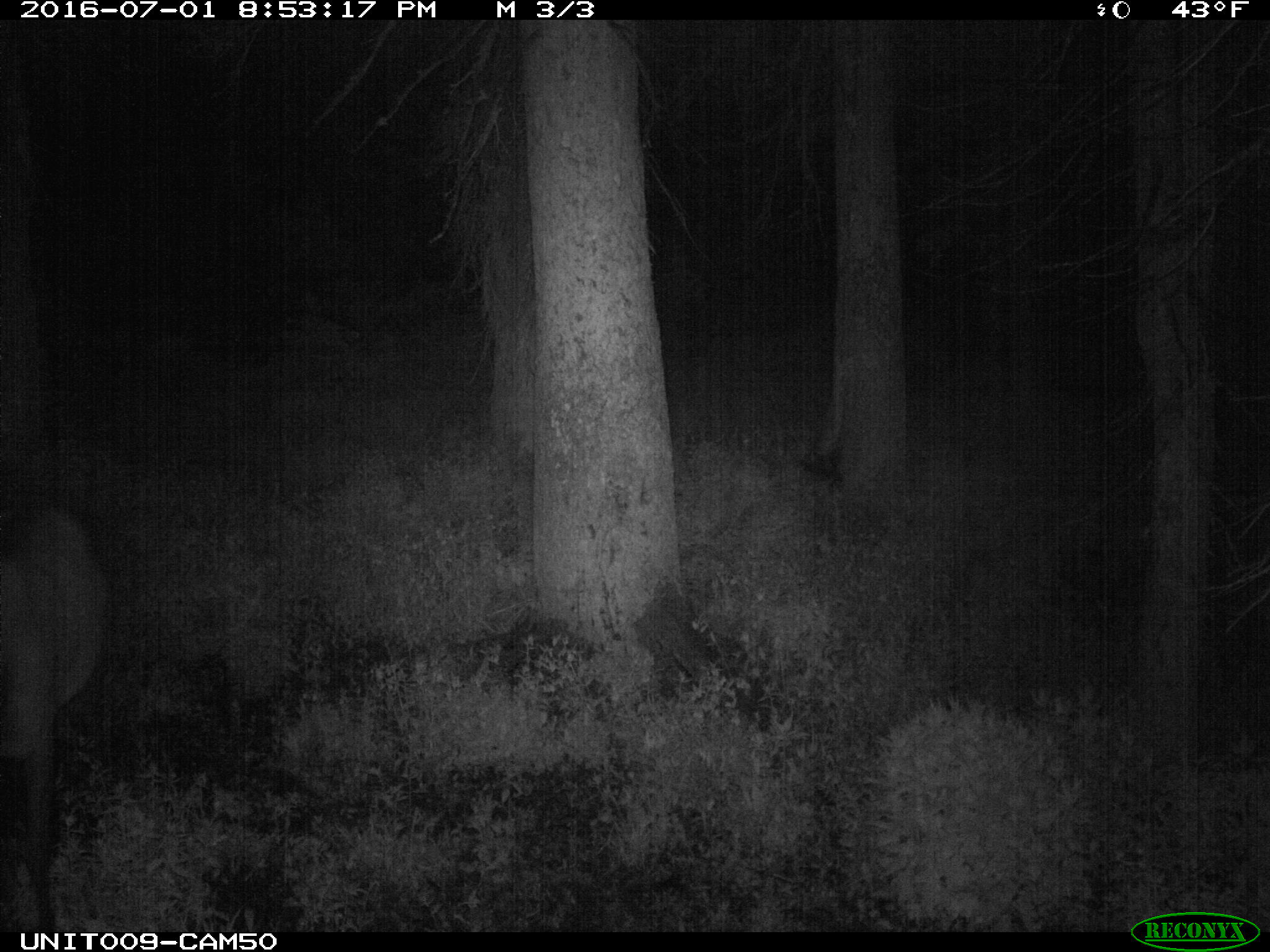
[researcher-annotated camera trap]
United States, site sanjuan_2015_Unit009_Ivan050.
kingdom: Animalia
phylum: Chordata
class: Mammalia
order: Artiodactyla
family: Cervidae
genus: Cervus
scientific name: Cervus elaphus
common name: red deer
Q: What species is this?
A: Cervus elaphus (red deer).